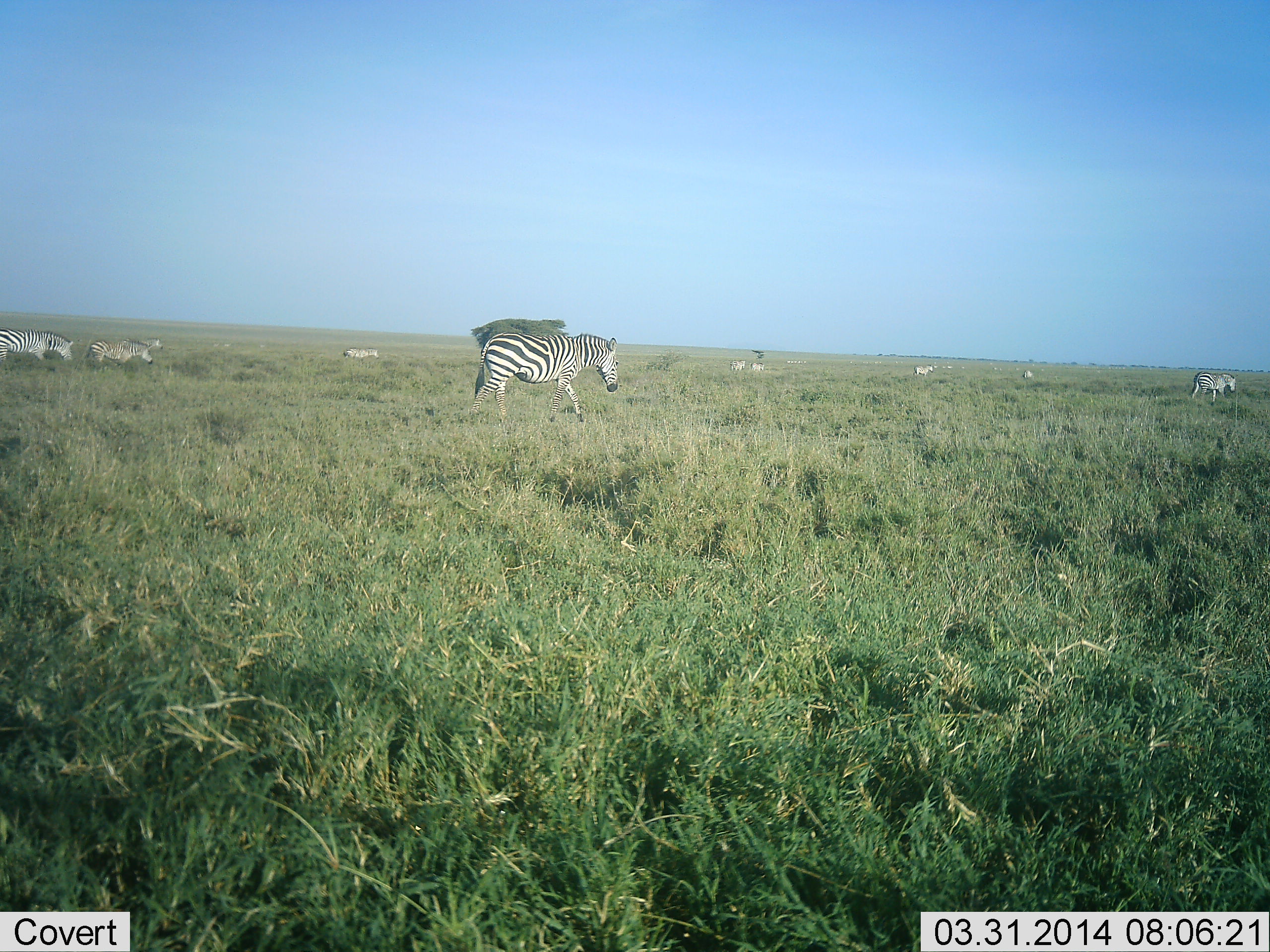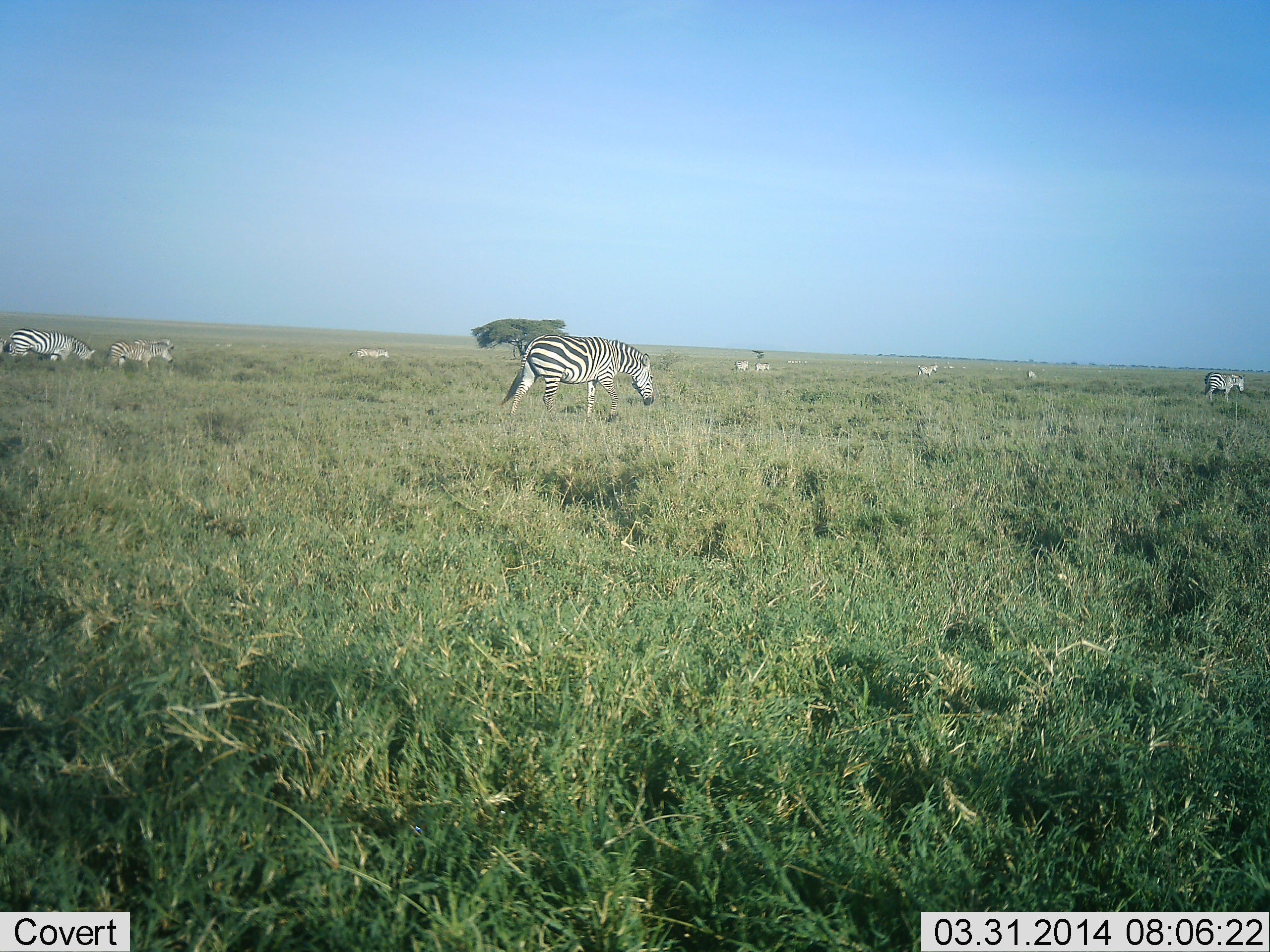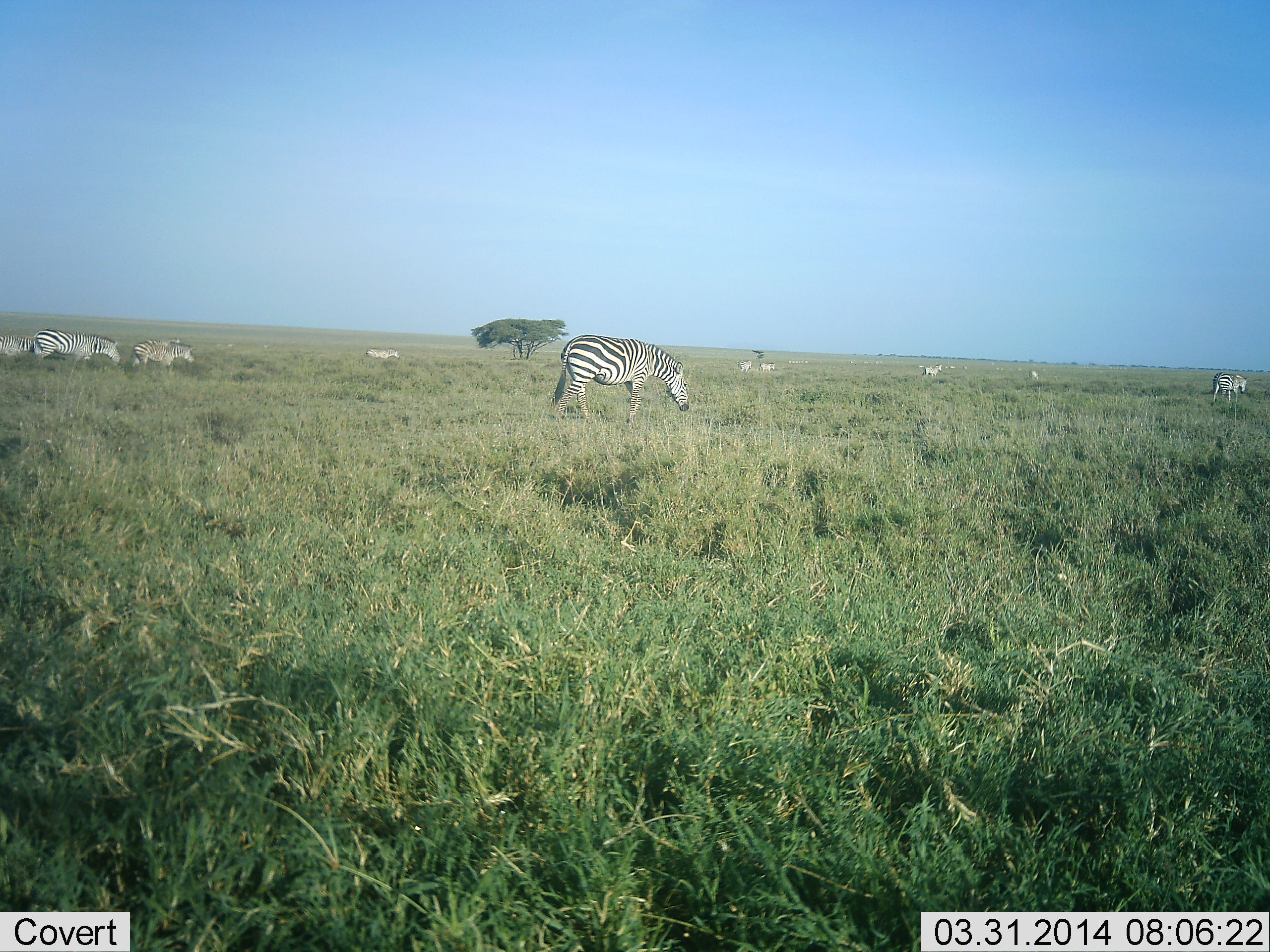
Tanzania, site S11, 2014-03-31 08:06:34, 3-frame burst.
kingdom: Animalia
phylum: Chordata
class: Mammalia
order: Perissodactyla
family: Equidae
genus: Equus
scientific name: Equus quagga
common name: plains zebra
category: zebra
Zebra (plains zebra) (Equus quagga), count 10. Behavior (volunteer vote fractions): standing 0%, resting 0%, moving 100%, interacting 0%. Young present (vote fraction): 20%. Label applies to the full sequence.